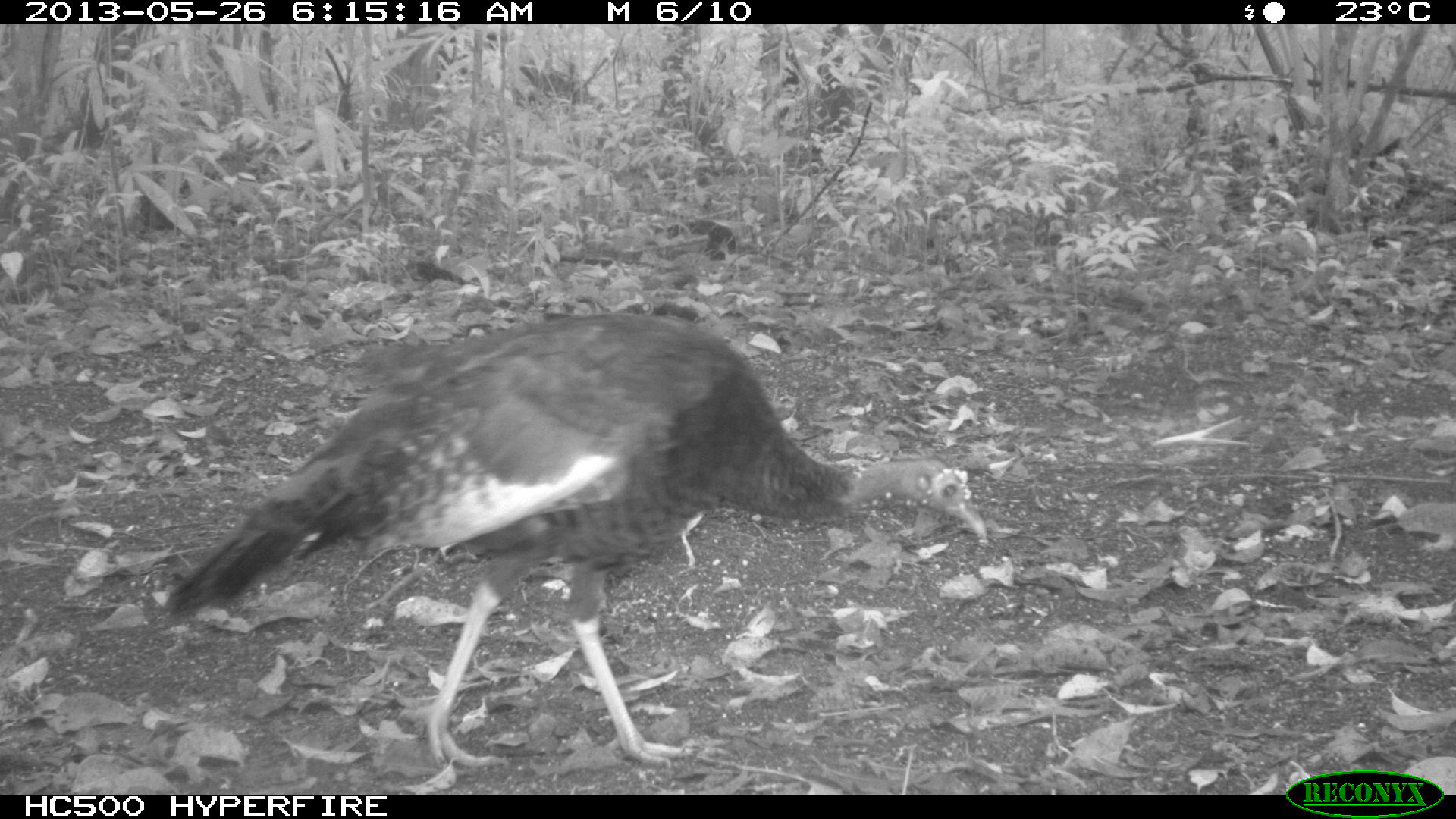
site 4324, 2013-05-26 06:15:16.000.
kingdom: Animalia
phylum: Chordata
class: Aves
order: Galliformes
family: Phasianidae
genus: Meleagris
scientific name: Meleagris ocellata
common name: ocellated turkey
Meleagris ocellata (ocellated turkey), count 2.